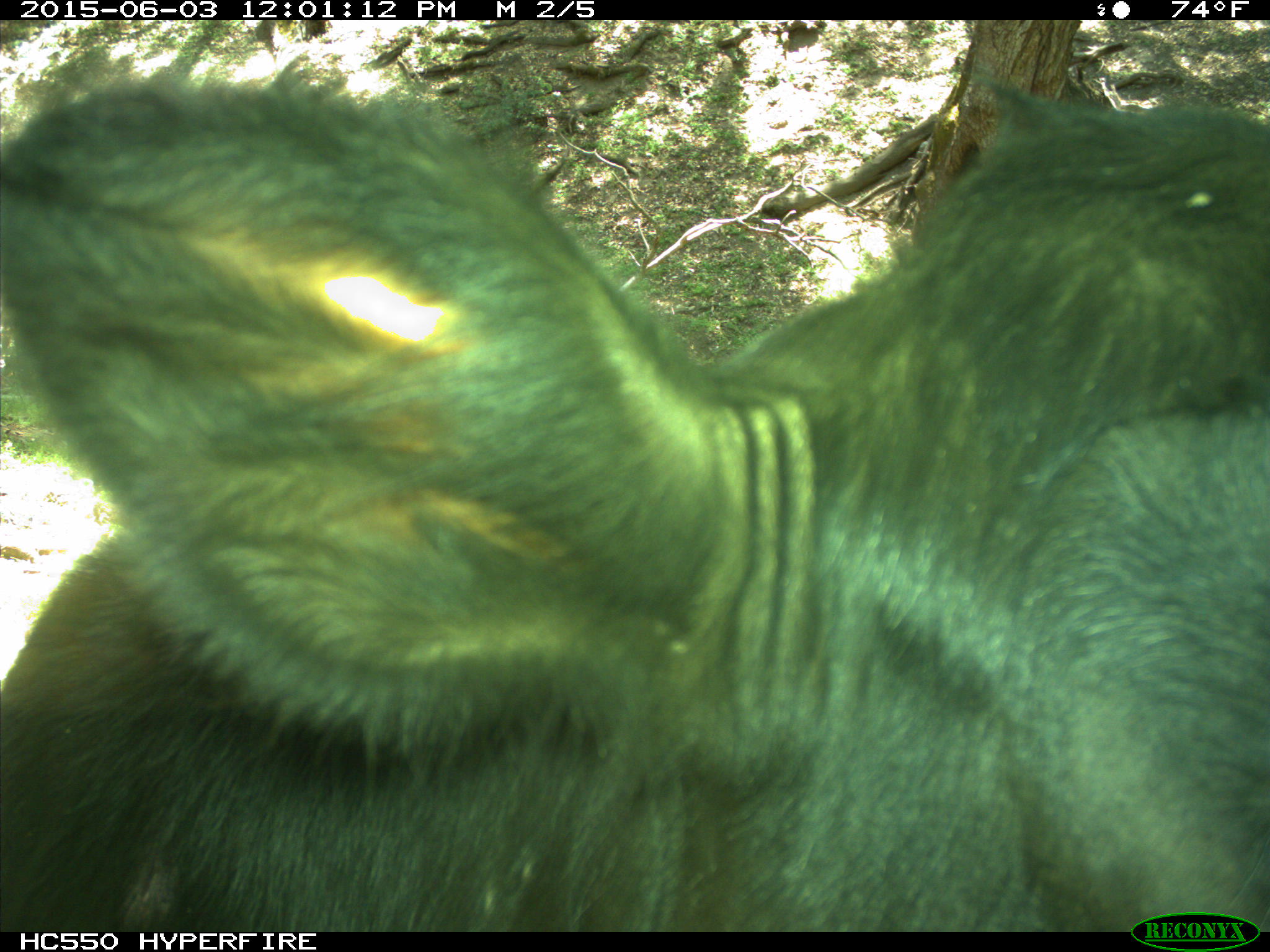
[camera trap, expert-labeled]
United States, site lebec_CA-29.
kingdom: Animalia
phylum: Chordata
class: Mammalia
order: Artiodactyla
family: Bovidae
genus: Bos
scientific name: Bos taurus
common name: domestic cow